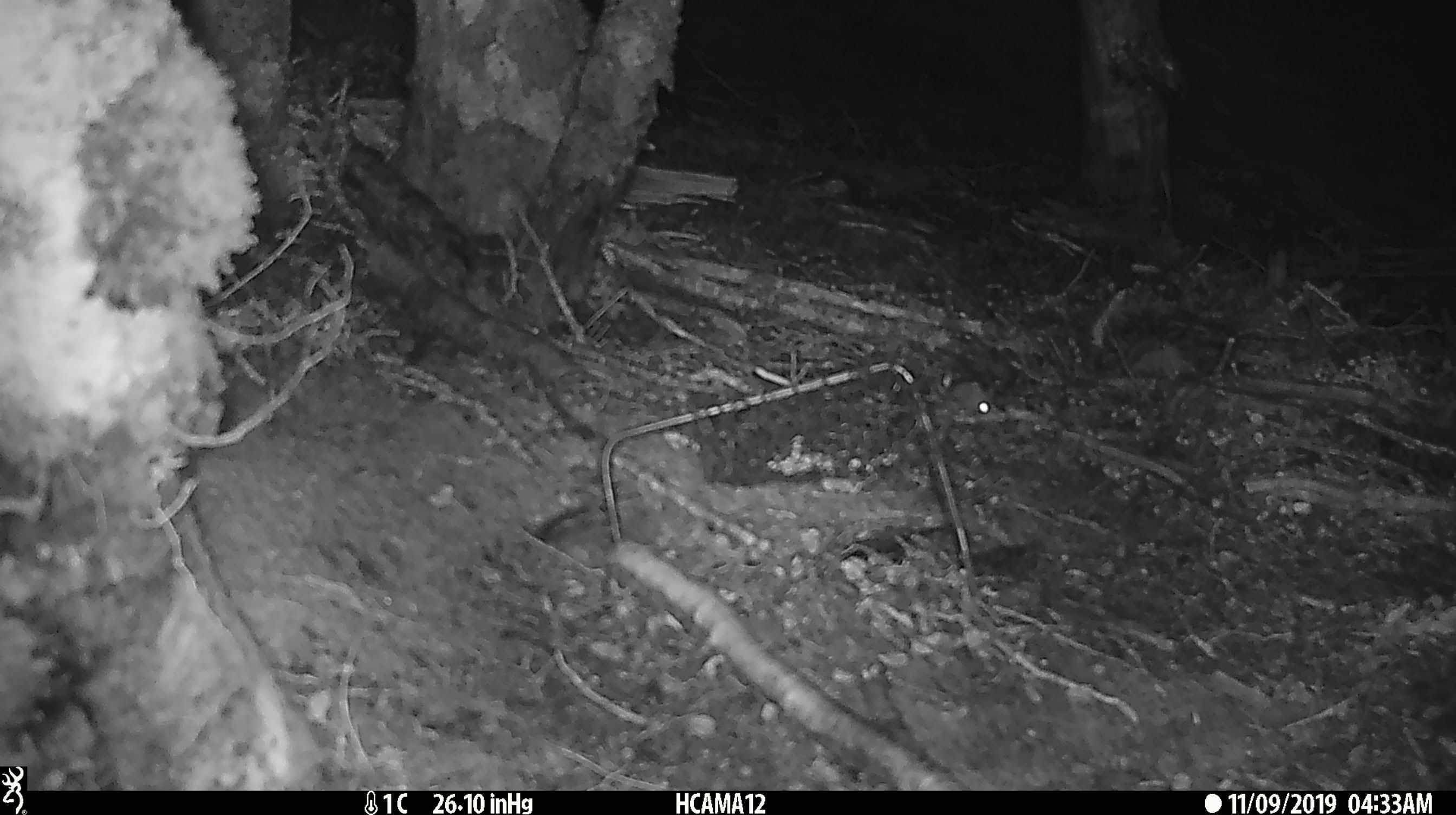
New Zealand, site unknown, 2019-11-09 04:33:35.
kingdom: Animalia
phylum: Chordata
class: Mammalia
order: Rodentia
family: Muridae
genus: Mus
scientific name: Mus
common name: mouse